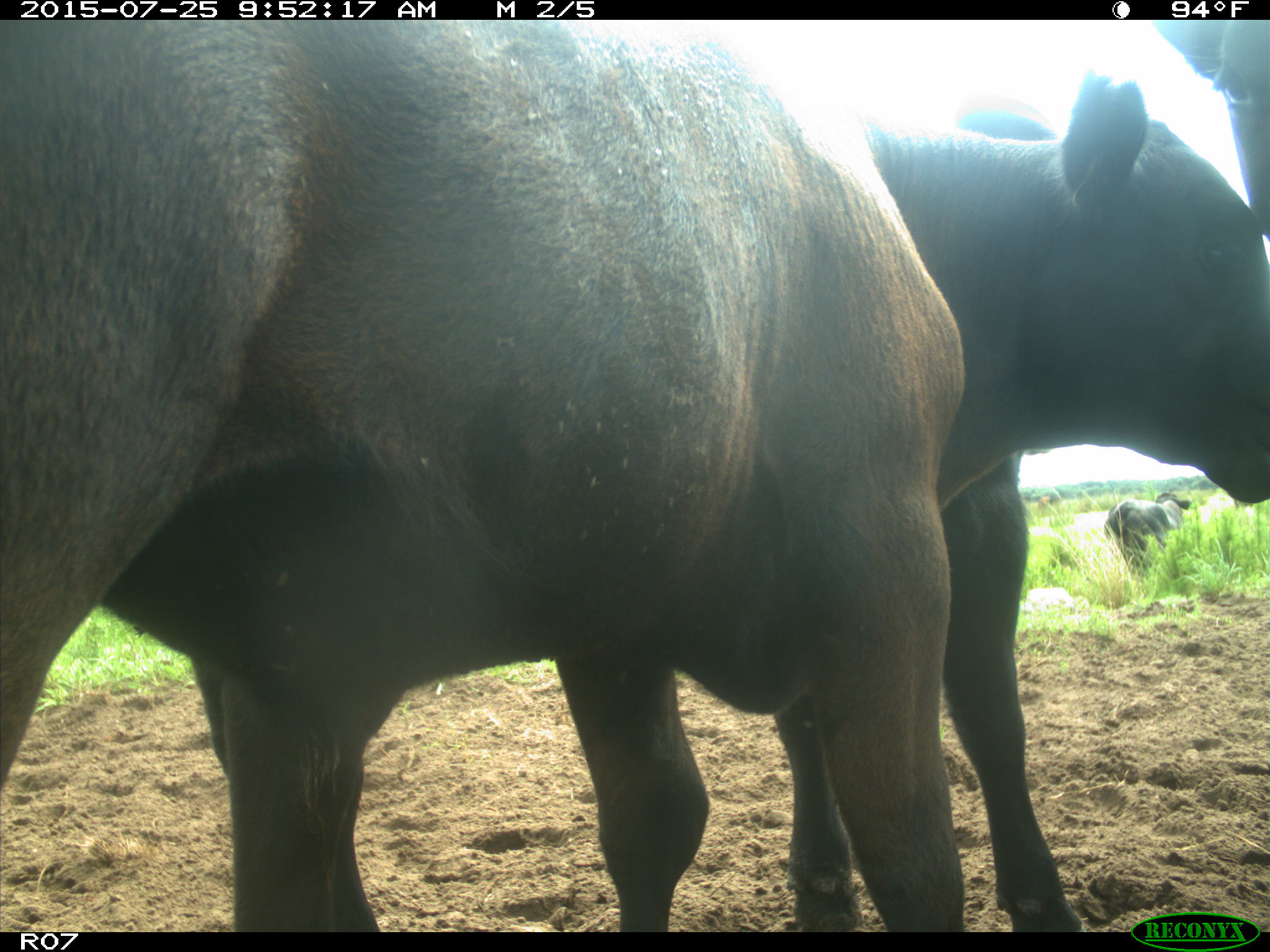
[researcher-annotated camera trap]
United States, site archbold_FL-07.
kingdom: Animalia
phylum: Chordata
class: Mammalia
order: Artiodactyla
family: Bovidae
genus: Bos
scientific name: Bos taurus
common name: domestic cow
Bos taurus (domestic cow).